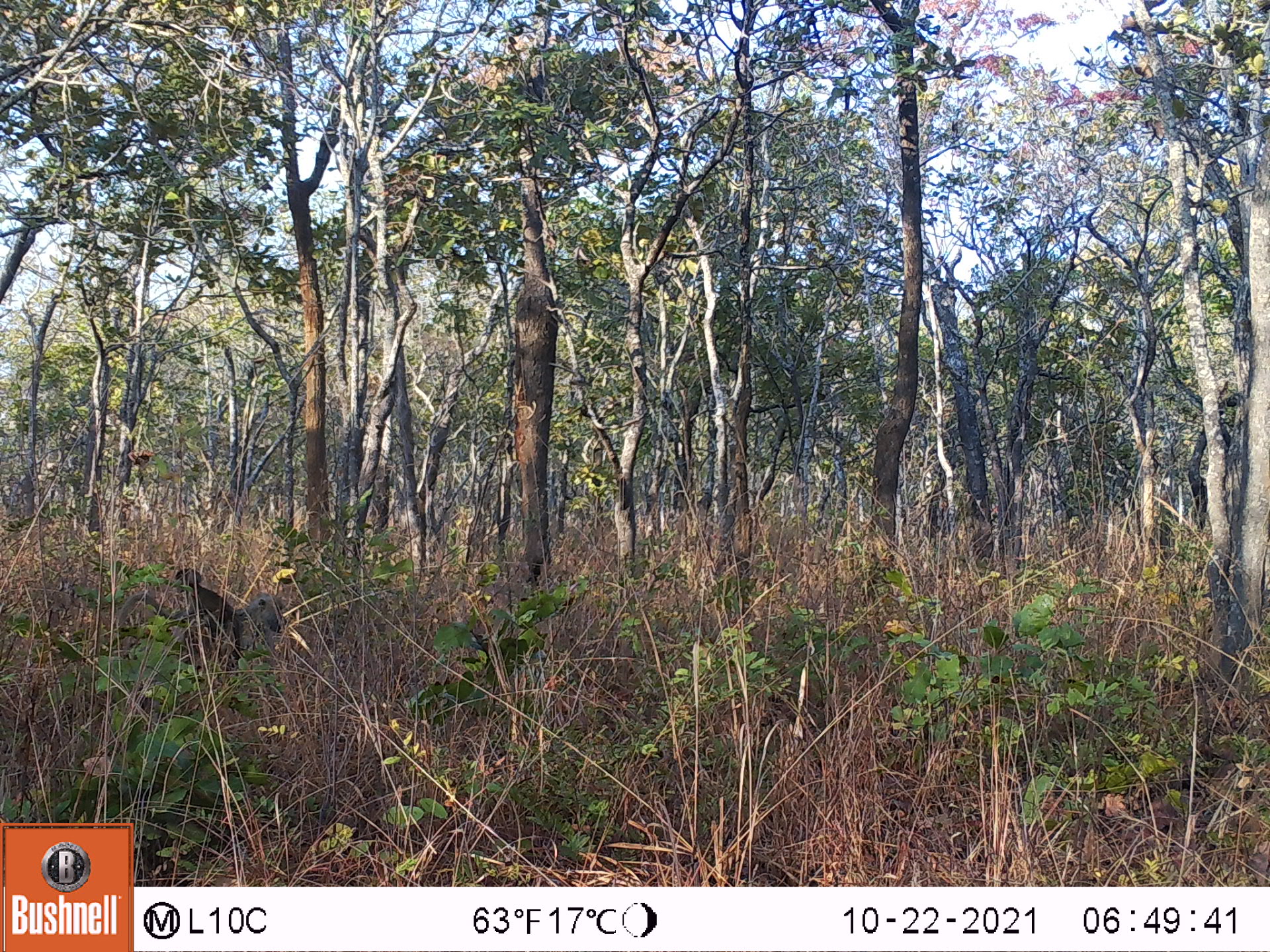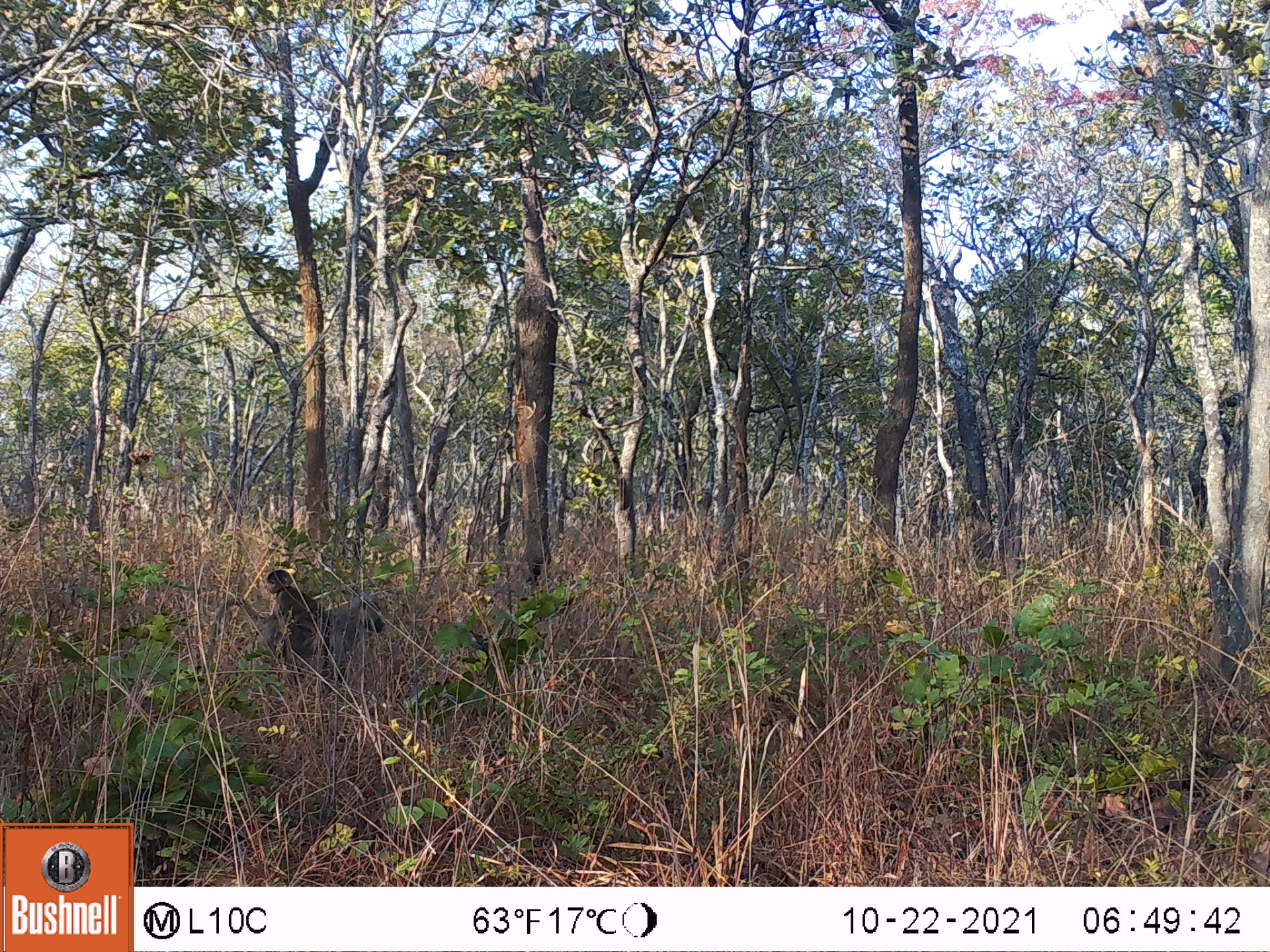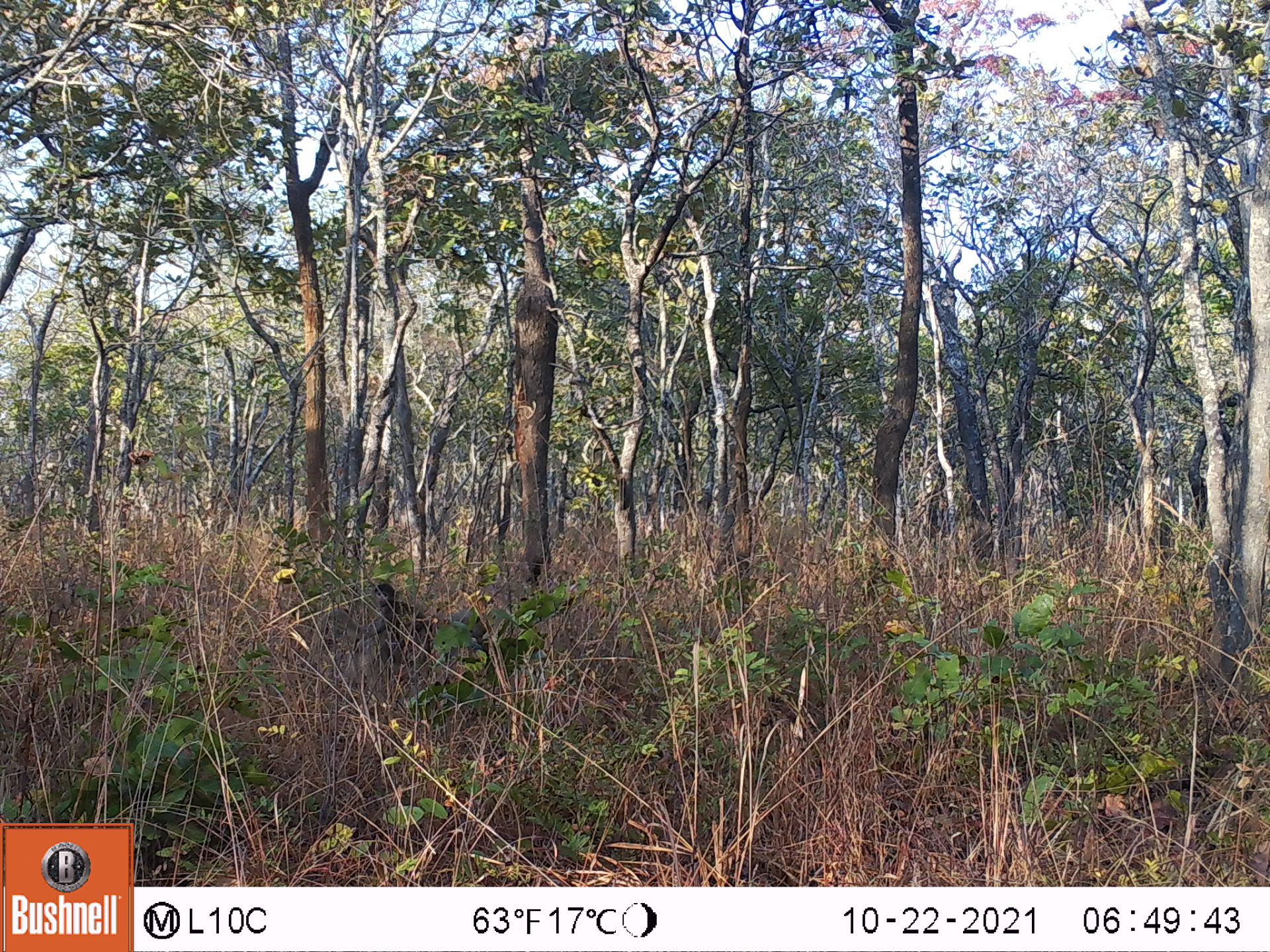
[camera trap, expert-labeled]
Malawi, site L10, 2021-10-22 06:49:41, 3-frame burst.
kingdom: Animalia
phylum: Chordata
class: Mammalia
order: Primates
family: Cercopithecidae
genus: Papio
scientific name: Papio cynocephalus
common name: yellow baboon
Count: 1.